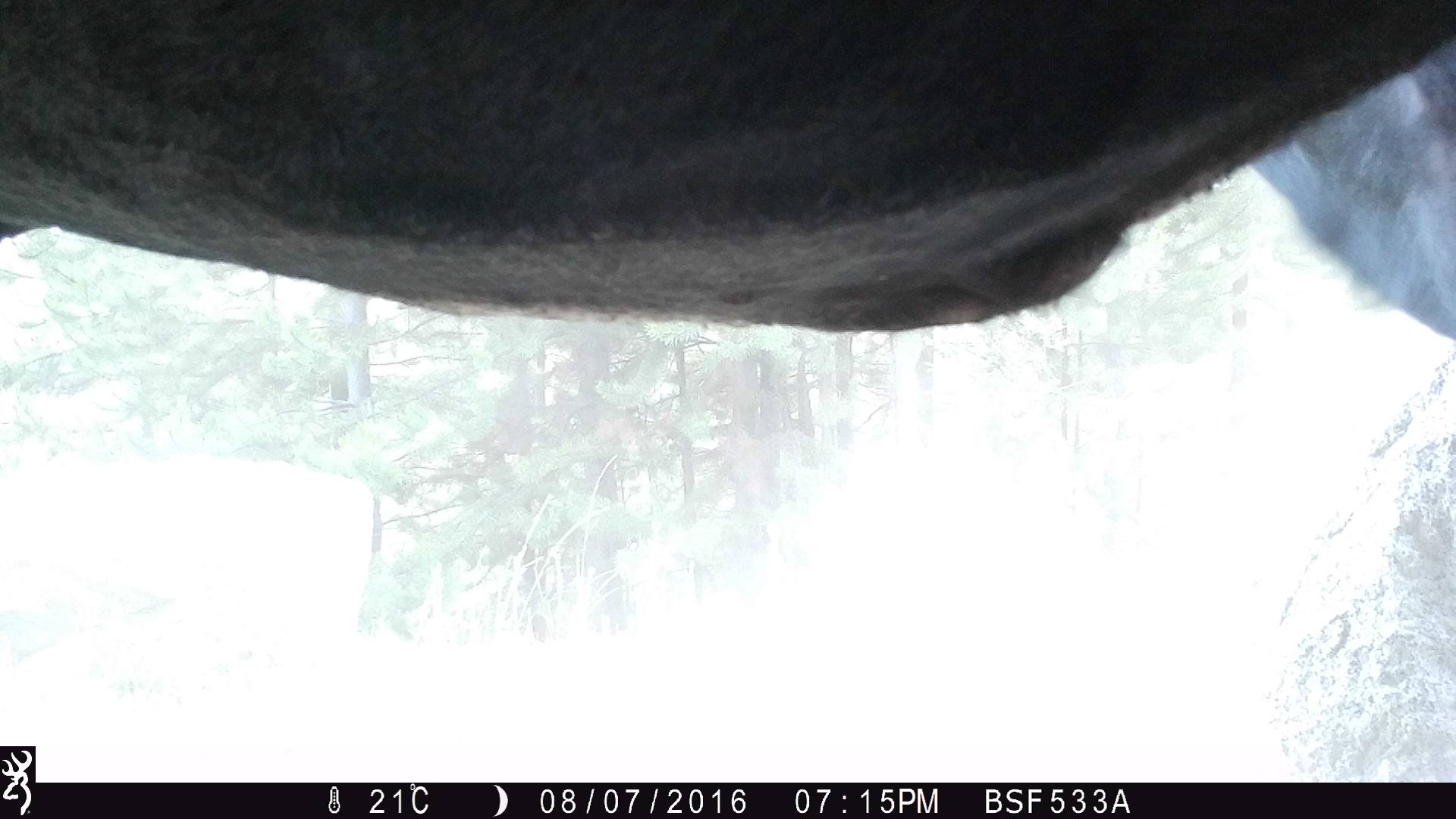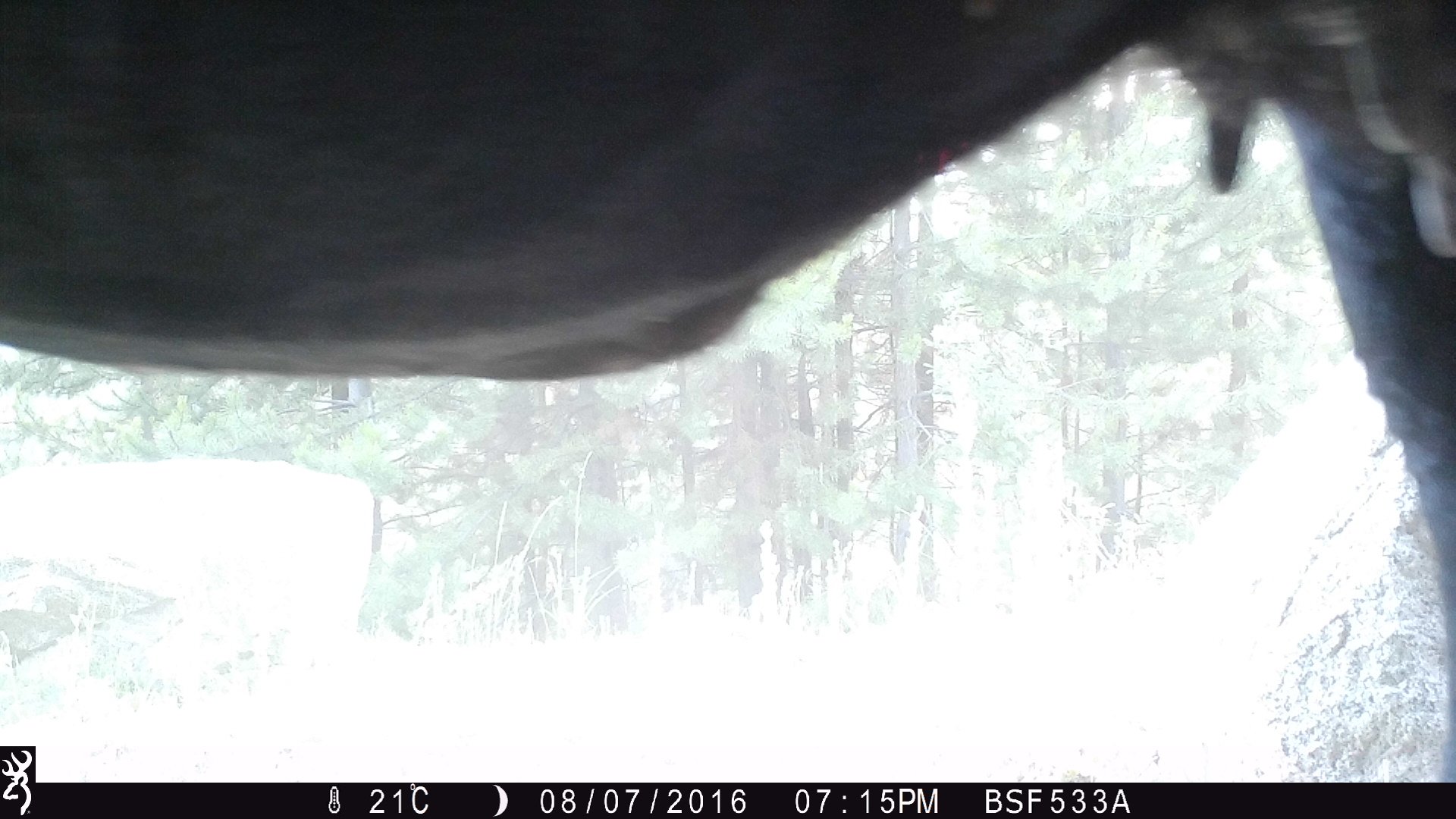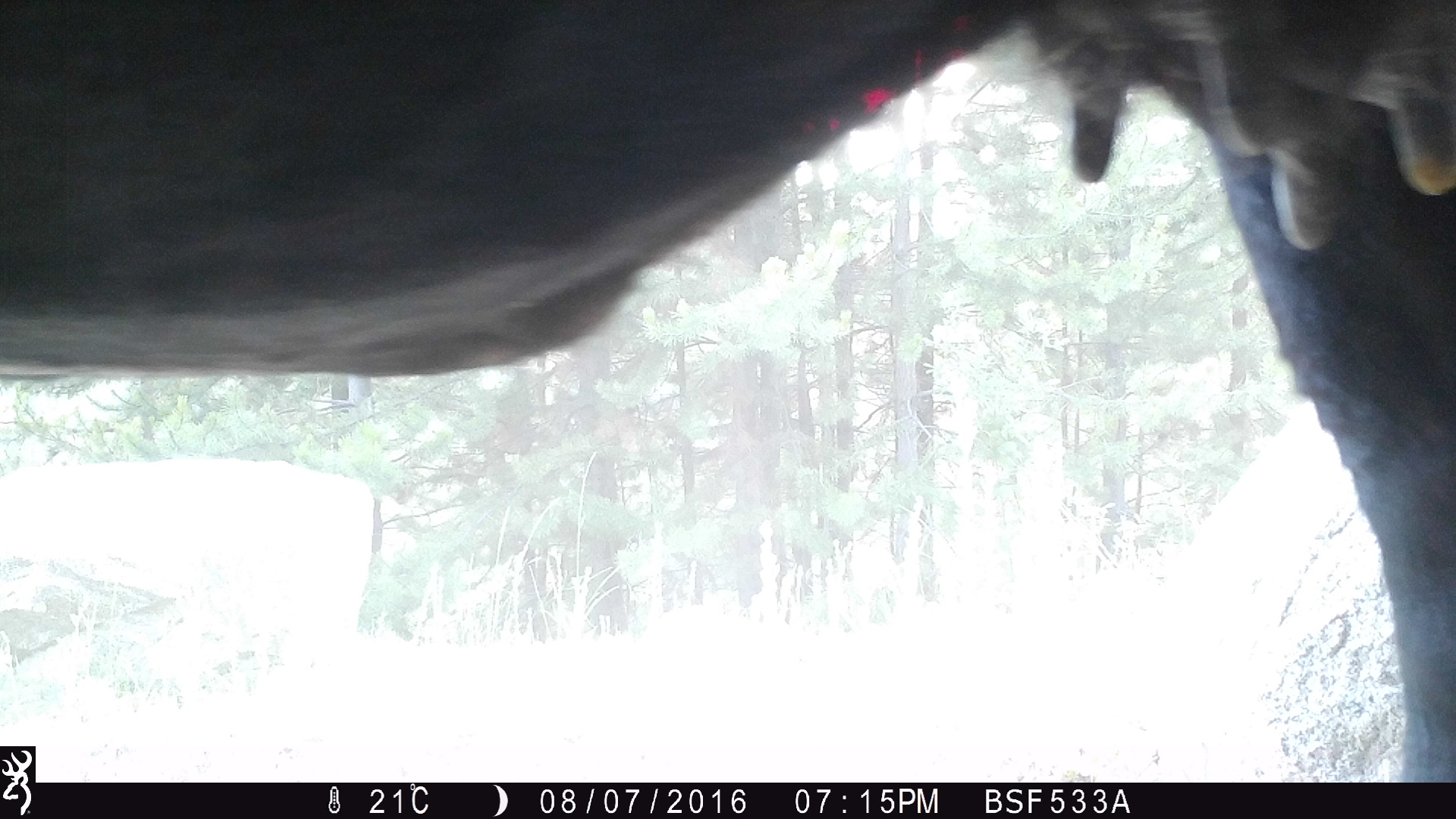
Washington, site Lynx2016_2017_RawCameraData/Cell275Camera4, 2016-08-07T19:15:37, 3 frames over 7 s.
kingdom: Animalia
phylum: Chordata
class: Mammalia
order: Artiodactyla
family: Bovidae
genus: Bos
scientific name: Bos taurus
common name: domestic cattle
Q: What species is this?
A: Domestic cattle (Bos taurus).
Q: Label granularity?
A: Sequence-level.